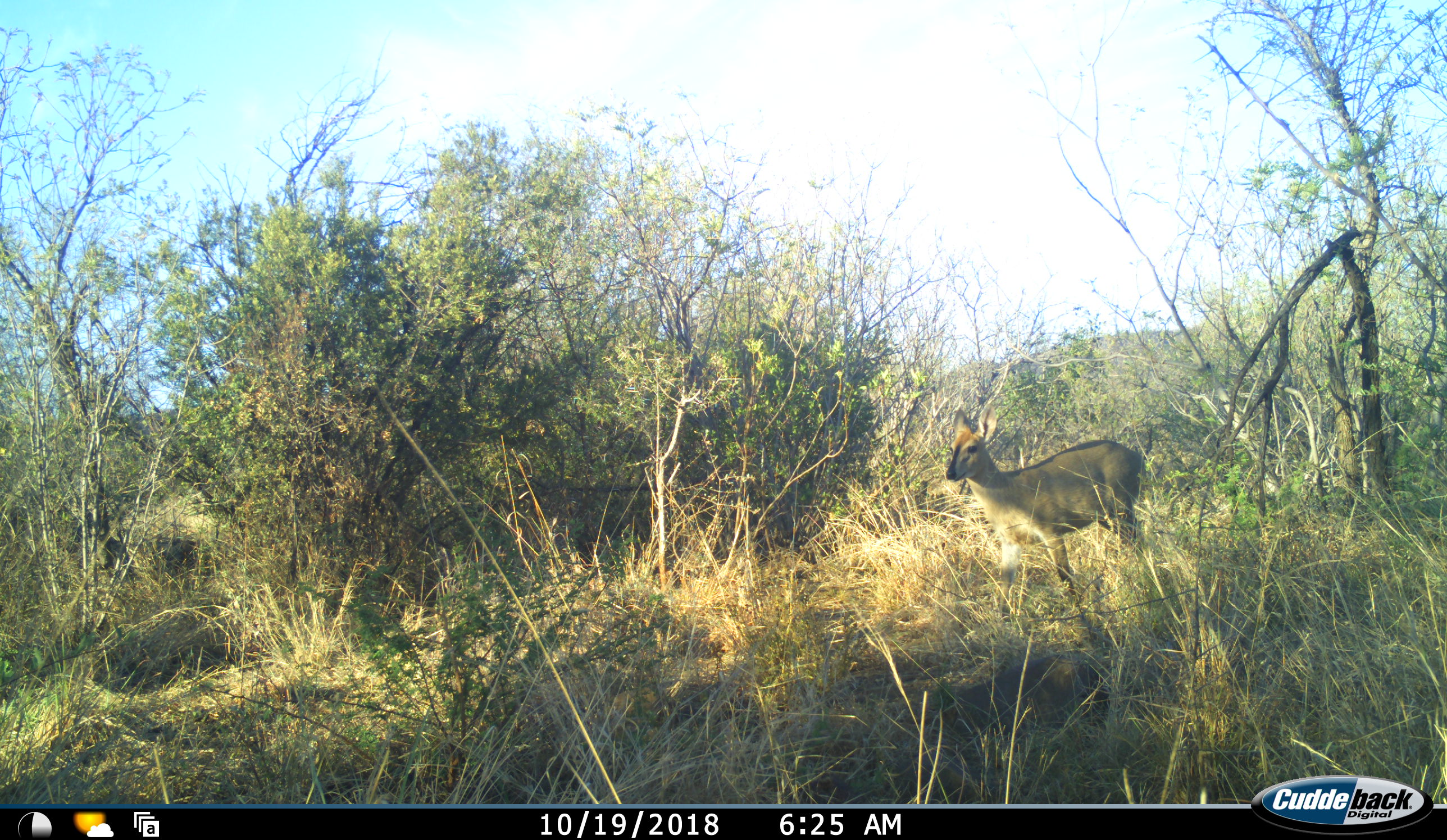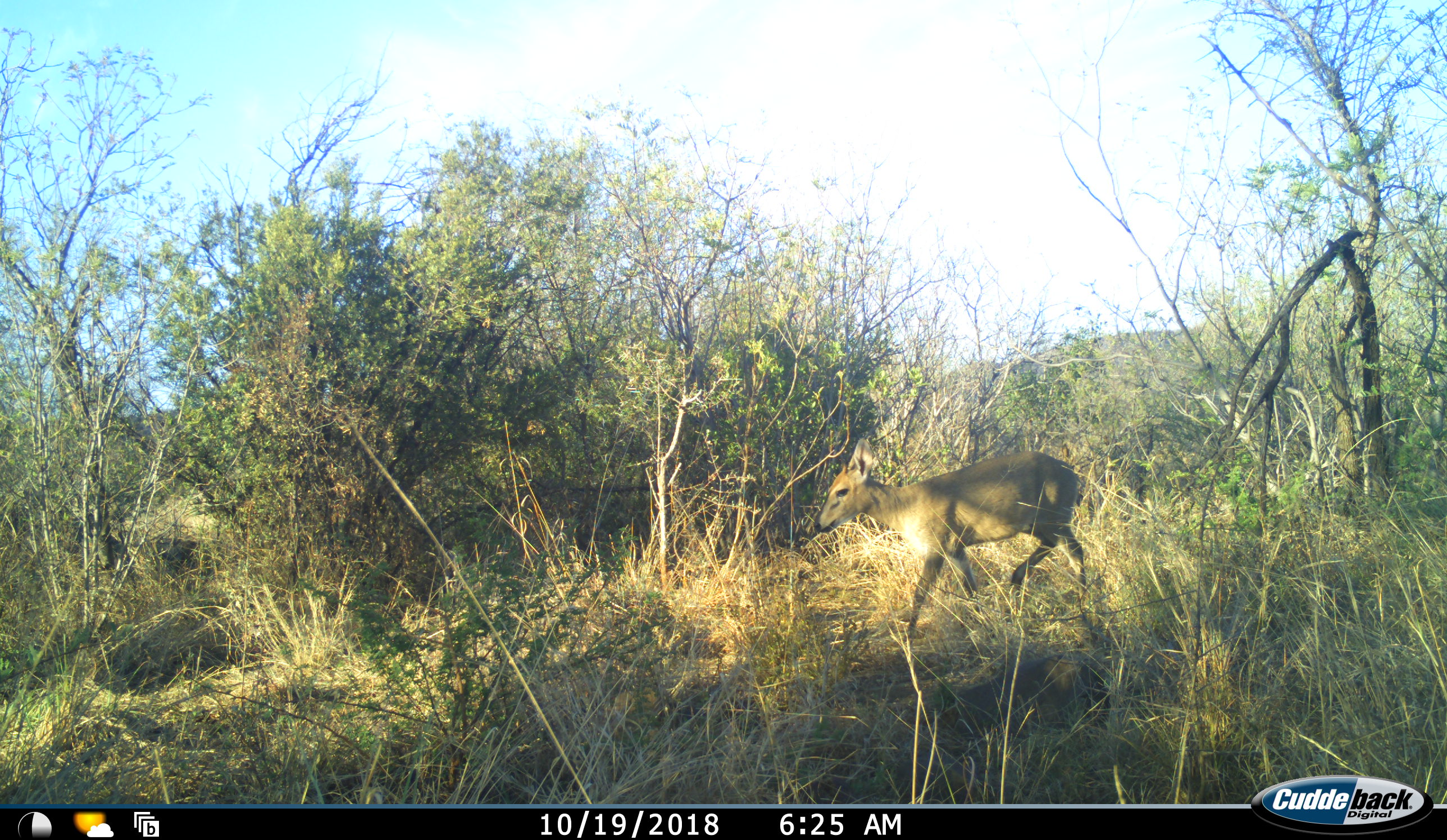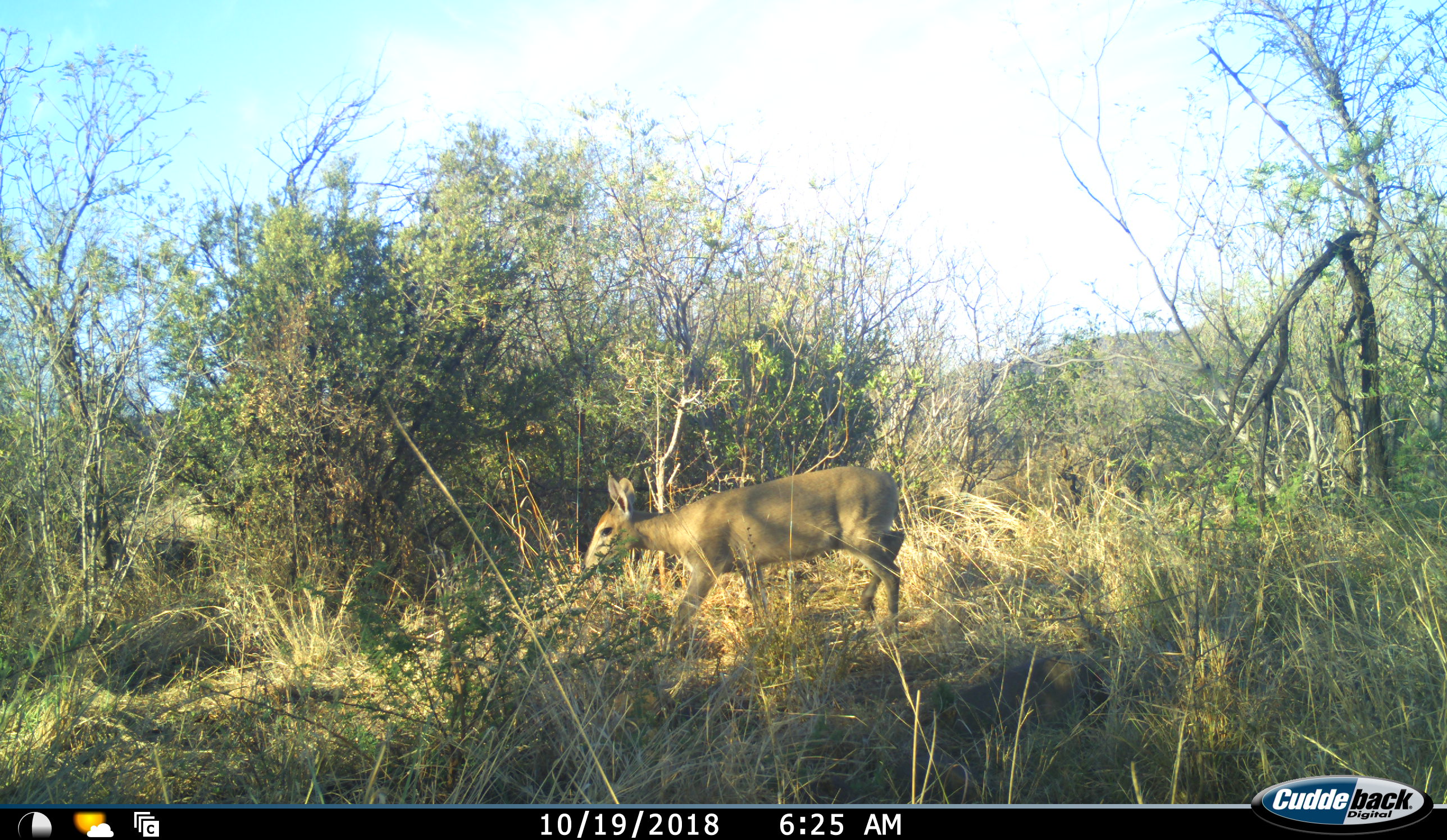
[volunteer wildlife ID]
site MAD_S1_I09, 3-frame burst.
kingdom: Animalia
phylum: Chordata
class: Mammalia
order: Artiodactyla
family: Bovidae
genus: Sylvicapra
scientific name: Sylvicapra grimmia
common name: common duiker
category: duikercommongrey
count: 1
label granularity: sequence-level